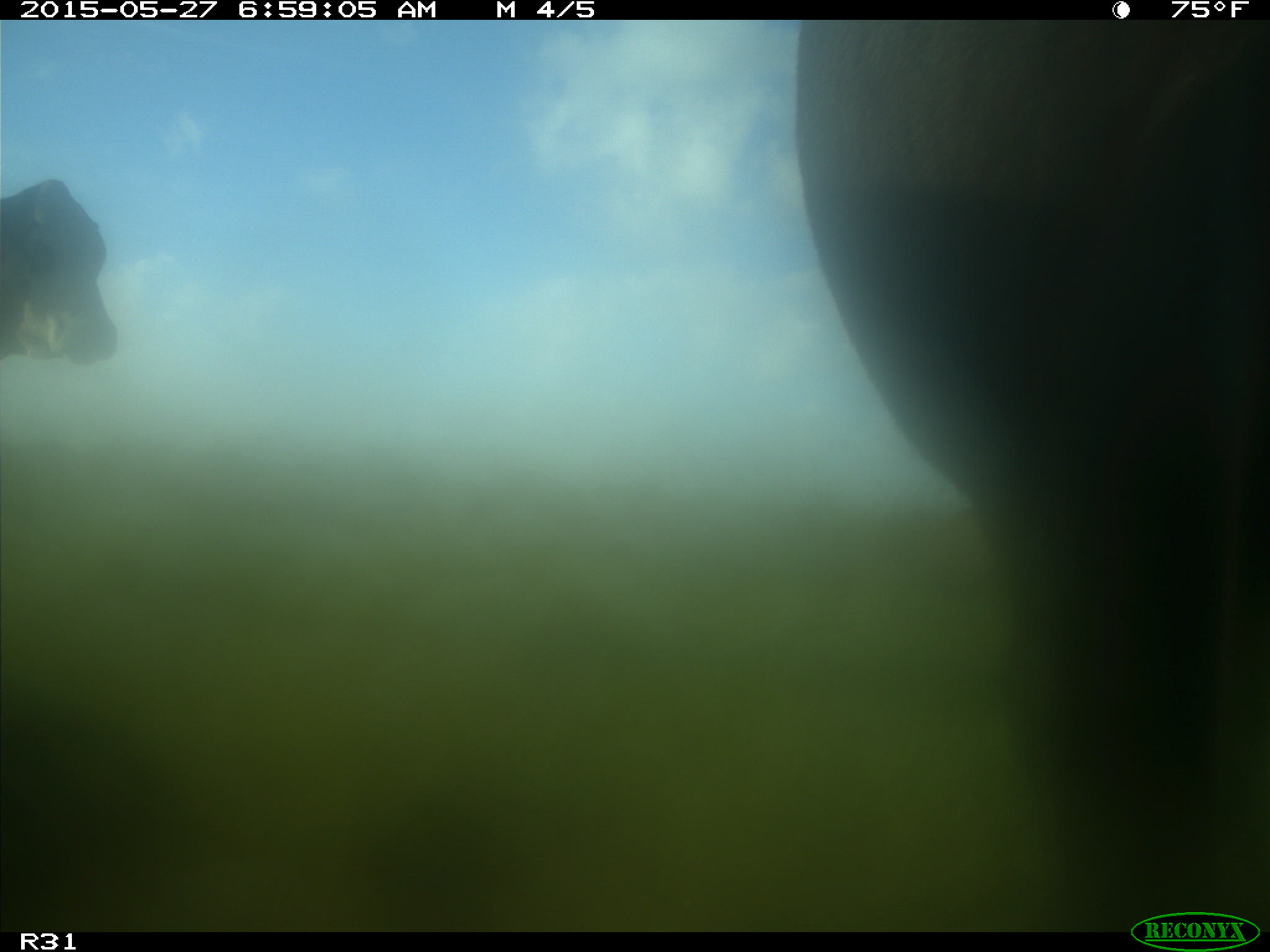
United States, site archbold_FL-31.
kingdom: Animalia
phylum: Chordata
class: Mammalia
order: Artiodactyla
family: Bovidae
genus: Bos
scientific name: Bos taurus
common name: domestic cow